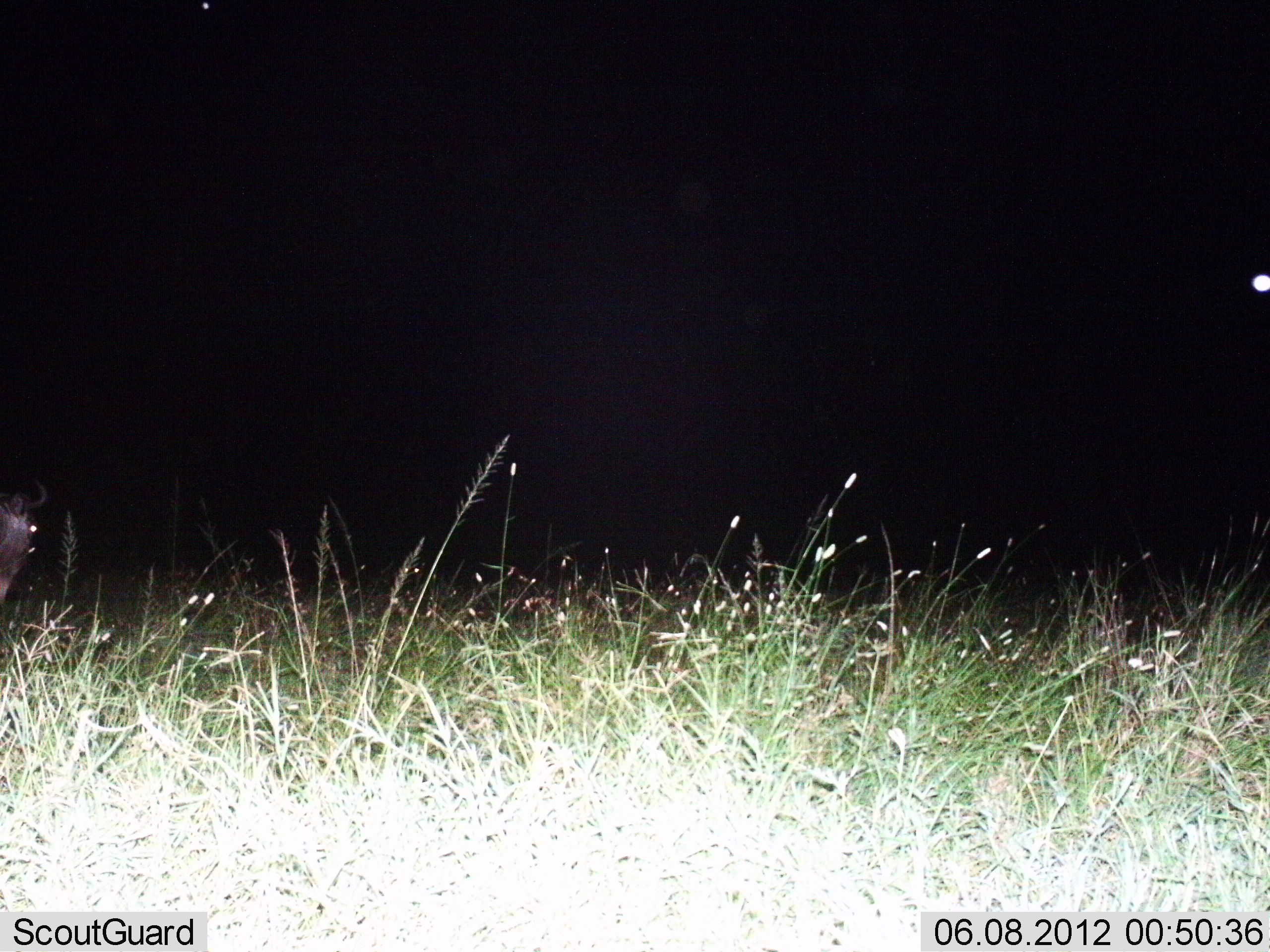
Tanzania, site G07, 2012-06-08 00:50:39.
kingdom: Animalia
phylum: Chordata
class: Mammalia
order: Artiodactyla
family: Bovidae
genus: Connochaetes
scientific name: Connochaetes taurinus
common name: blue wildebeest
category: wildebeest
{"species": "wildebeest (blue wildebeest) (Connochaetes taurinus)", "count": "1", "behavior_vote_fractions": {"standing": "91%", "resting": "0%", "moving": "18%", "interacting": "0%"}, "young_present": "0%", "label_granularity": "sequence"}